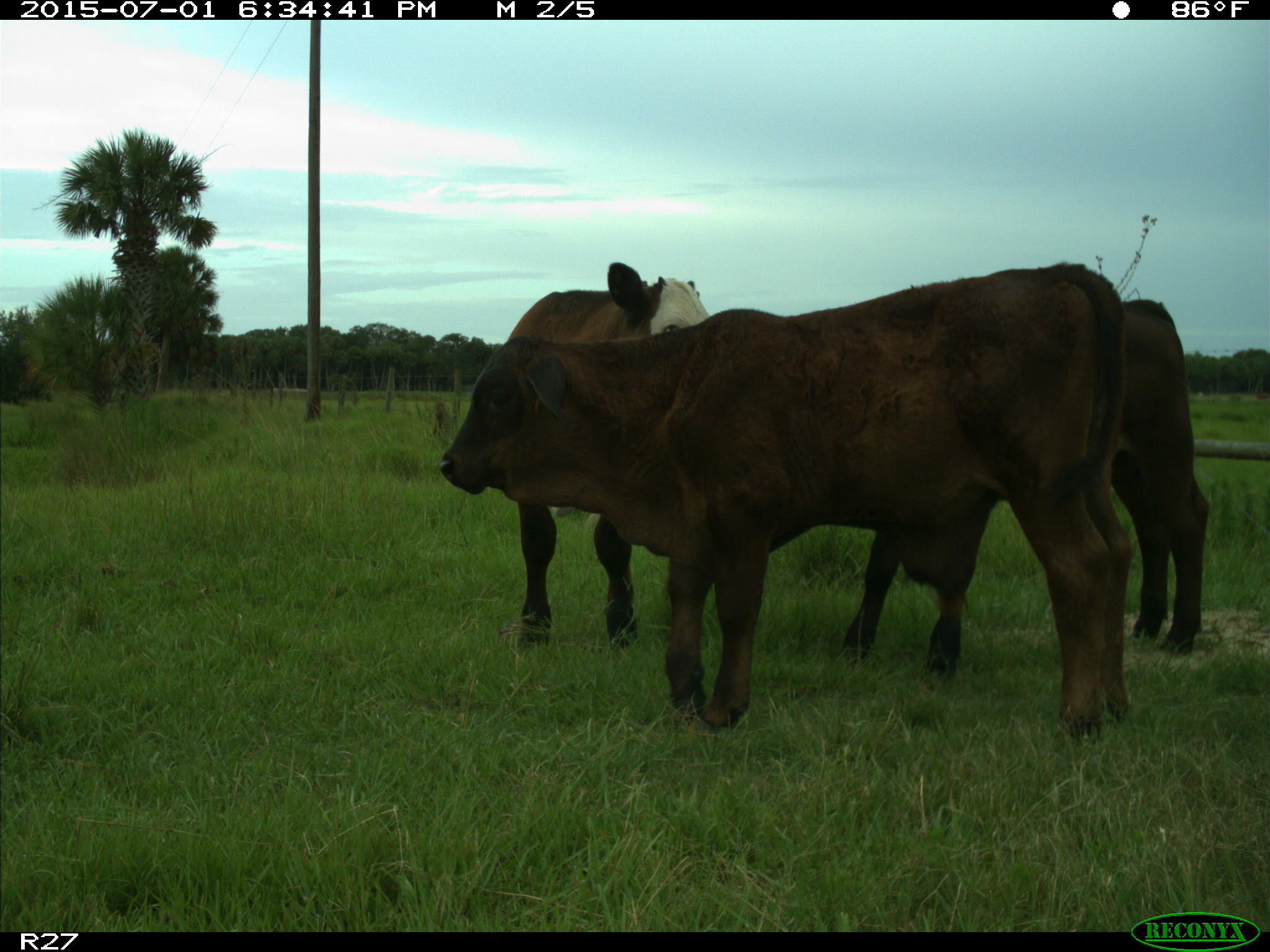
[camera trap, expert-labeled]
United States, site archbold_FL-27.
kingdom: Animalia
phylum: Chordata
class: Mammalia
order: Artiodactyla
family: Bovidae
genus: Bos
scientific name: Bos taurus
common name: domestic cow